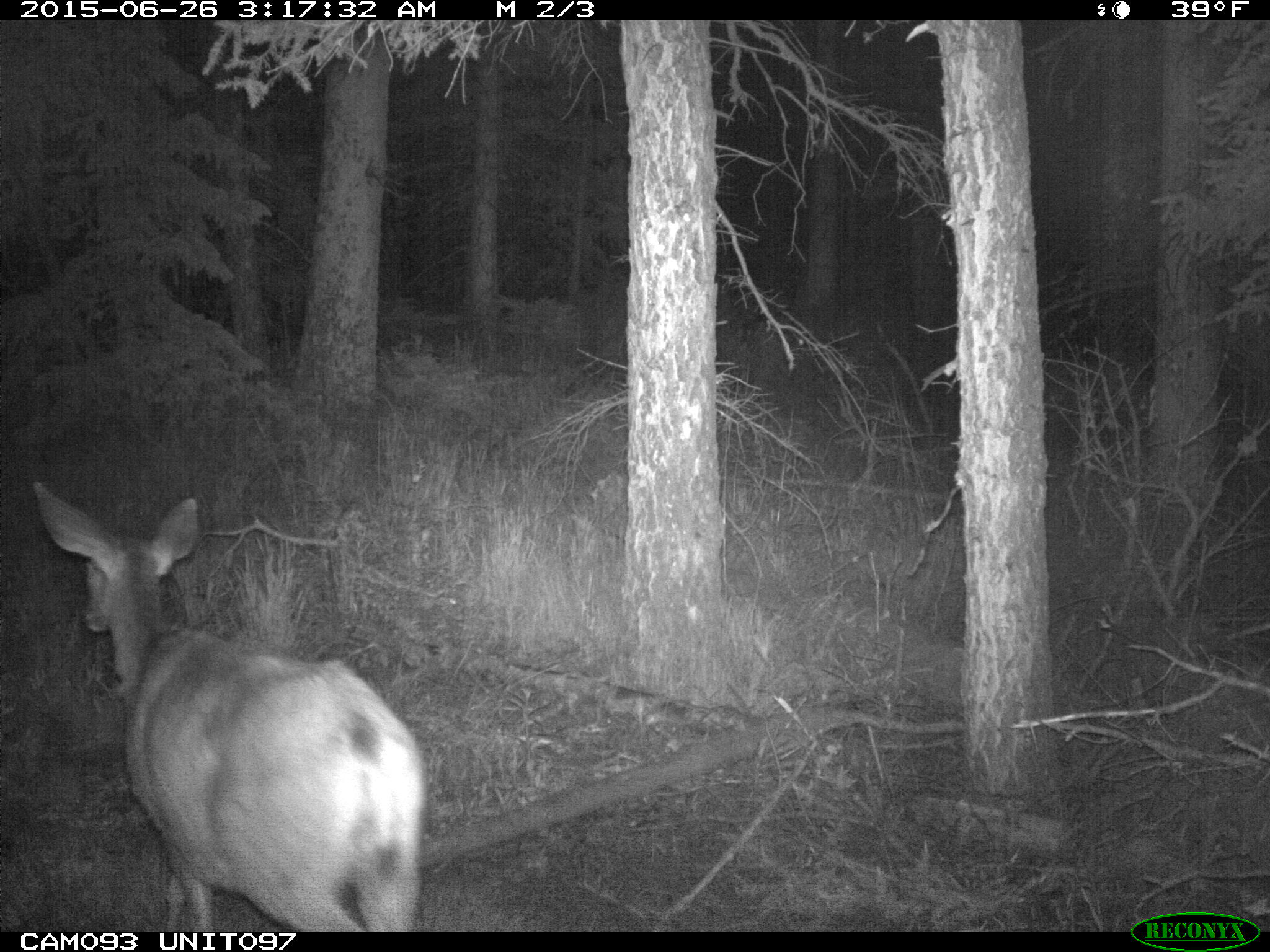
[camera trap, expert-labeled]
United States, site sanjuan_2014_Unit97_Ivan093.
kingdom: Animalia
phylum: Chordata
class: Mammalia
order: Artiodactyla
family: Cervidae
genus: Odocoileus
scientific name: Odocoileus hemionus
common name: mule deer